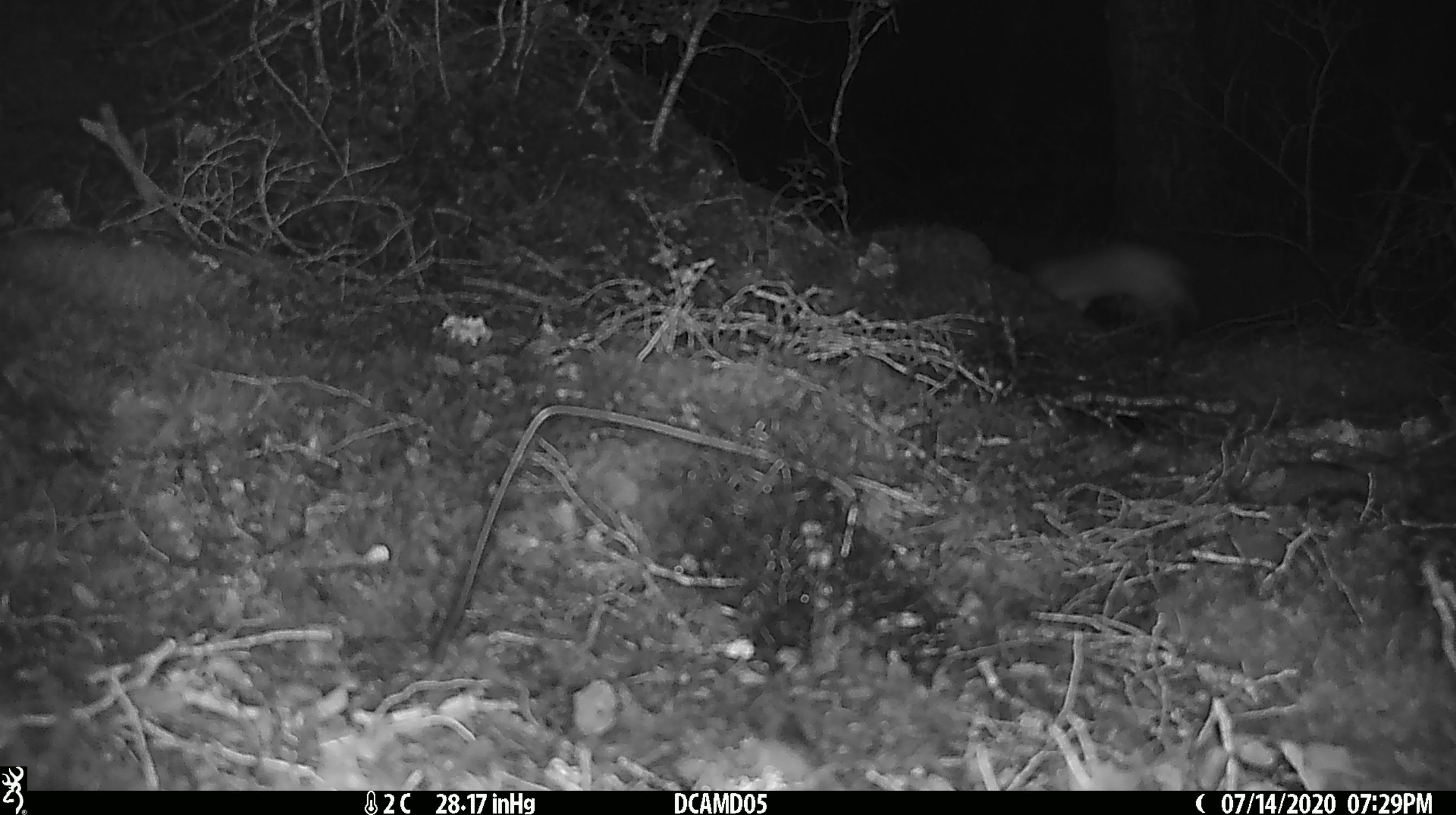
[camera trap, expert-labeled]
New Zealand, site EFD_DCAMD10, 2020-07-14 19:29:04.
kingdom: Animalia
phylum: Chordata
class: Mammalia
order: Carnivora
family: Mustelidae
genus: Mustela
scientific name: Mustela erminea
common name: stoat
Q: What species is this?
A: Stoat (Mustela erminea).